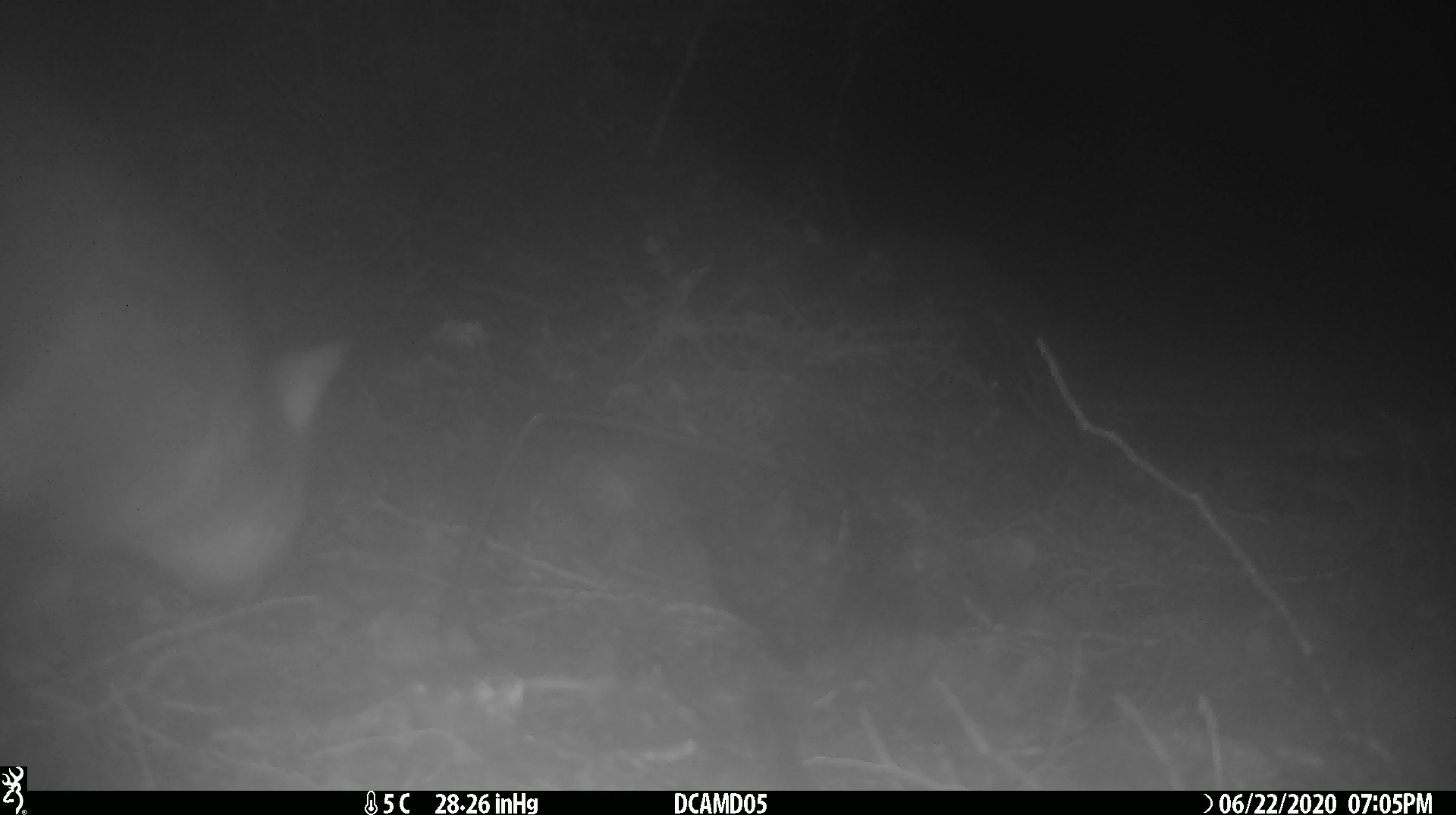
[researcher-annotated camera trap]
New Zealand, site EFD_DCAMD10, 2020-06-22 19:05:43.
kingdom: Animalia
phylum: Chordata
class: Mammalia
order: Diprotodontia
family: Phalangeridae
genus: Trichosurus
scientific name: Trichosurus vulpecula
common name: common brushtail possum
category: possum